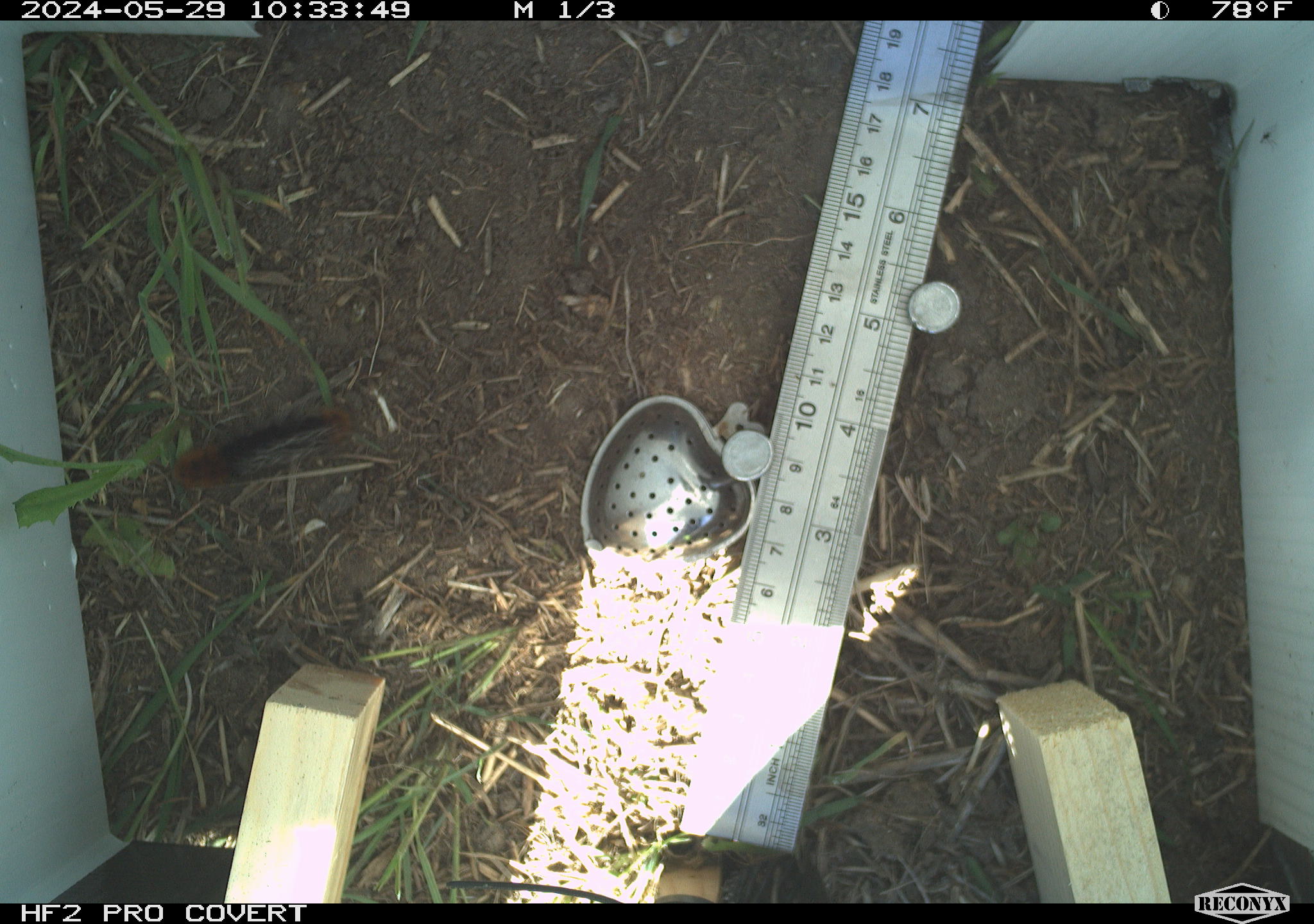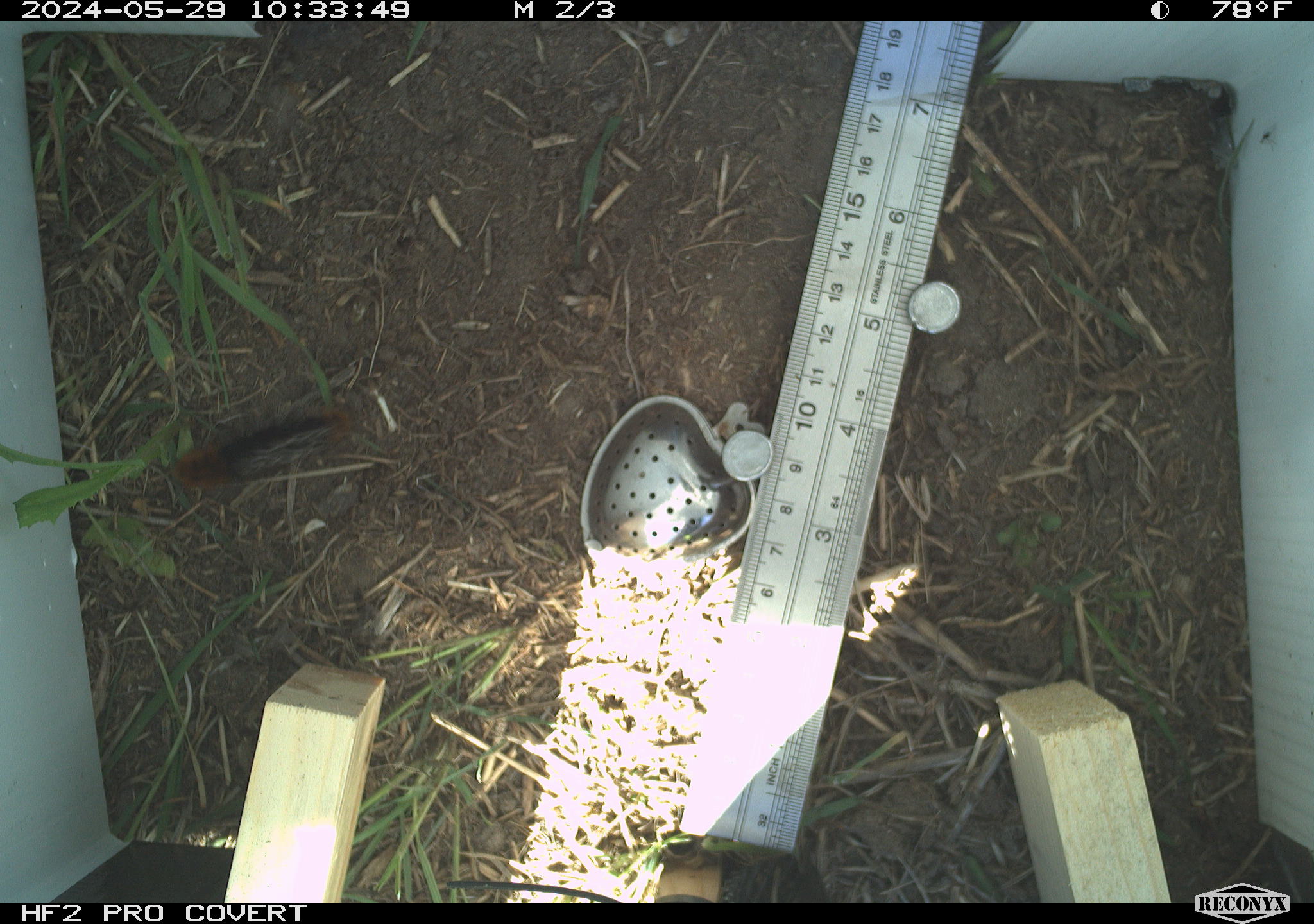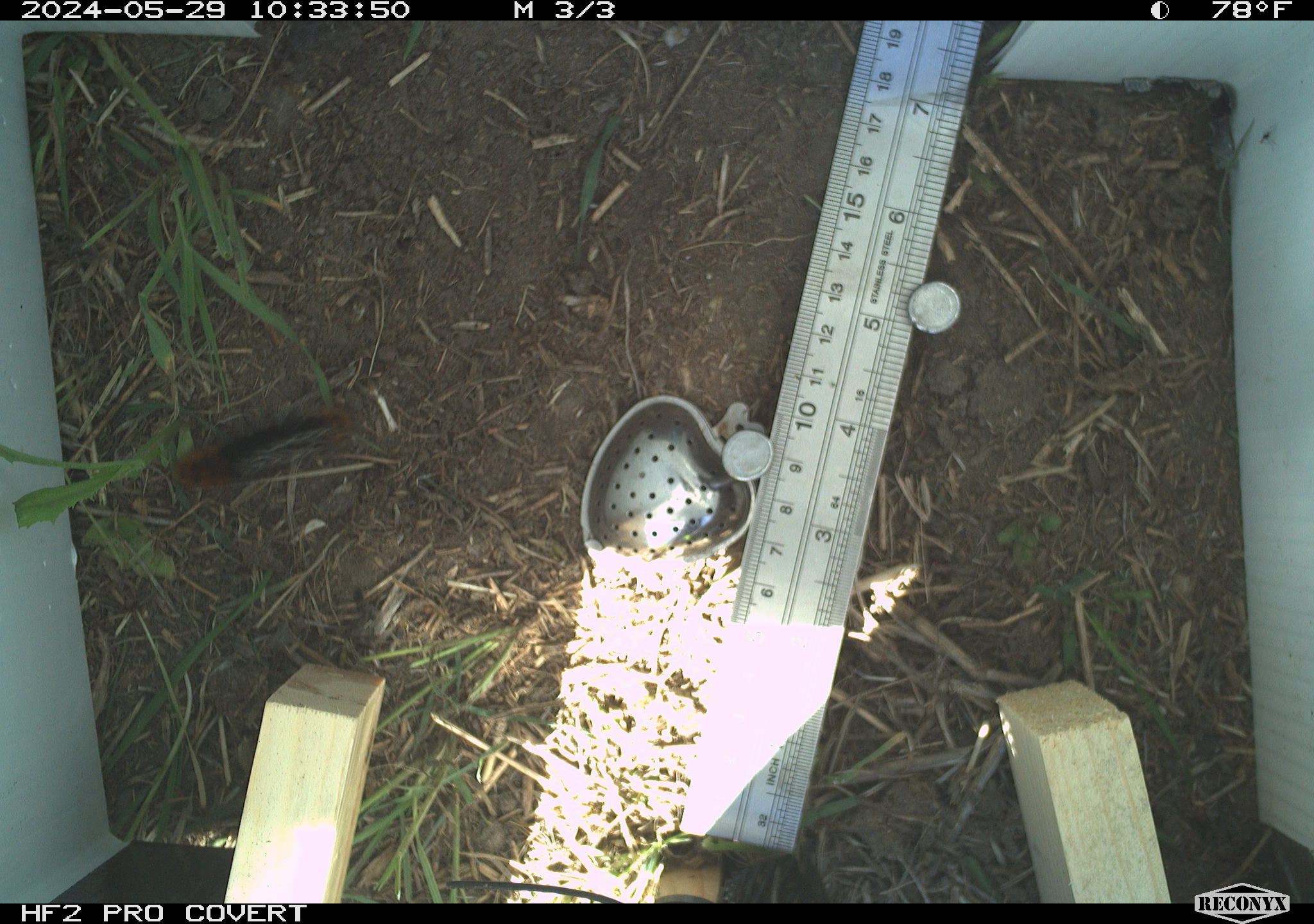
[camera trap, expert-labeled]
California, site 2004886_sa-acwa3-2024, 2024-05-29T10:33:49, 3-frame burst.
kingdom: Animalia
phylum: Arthropoda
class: Insecta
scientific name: Insecta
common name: insect